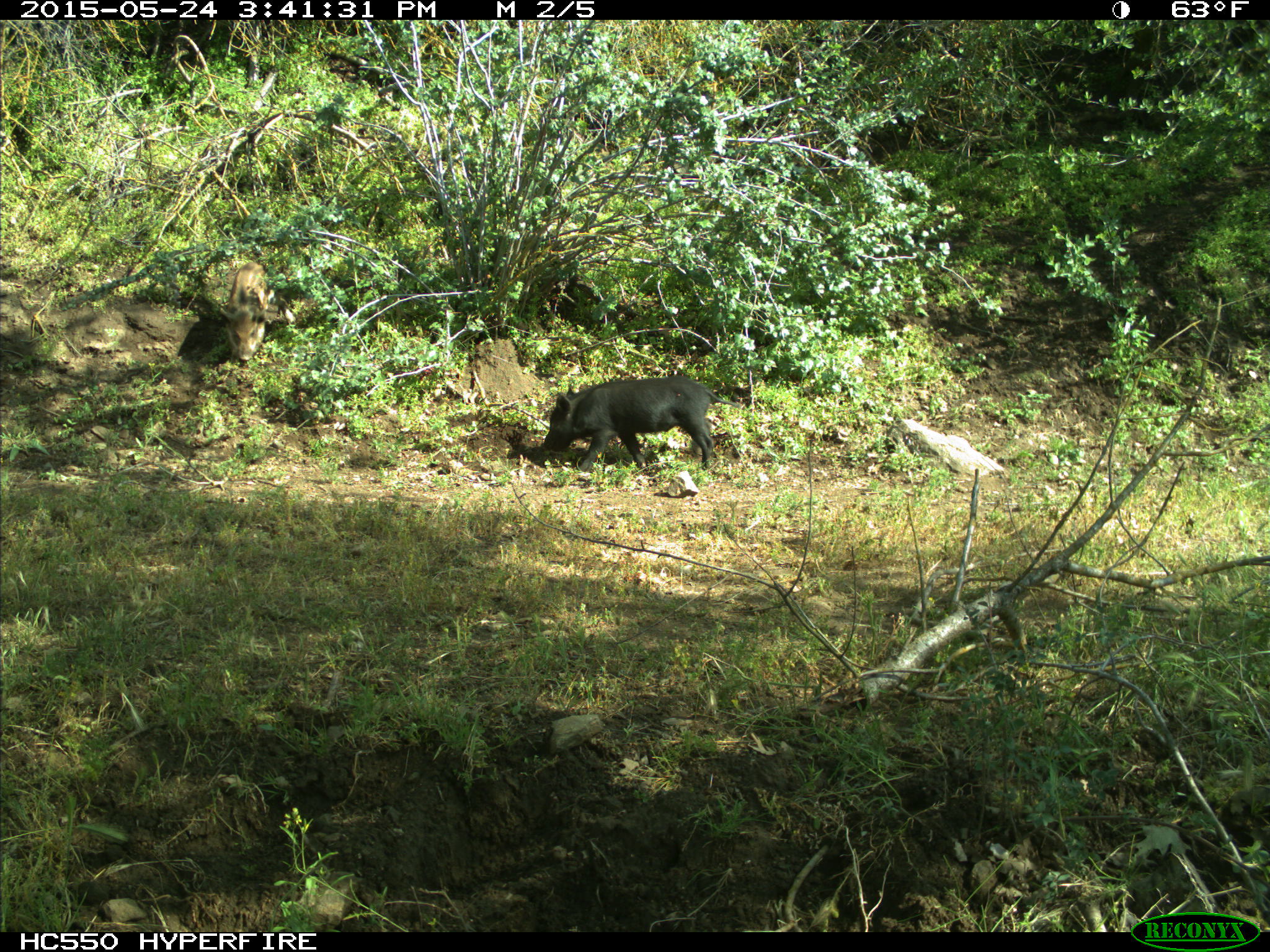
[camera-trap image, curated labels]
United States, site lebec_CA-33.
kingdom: Animalia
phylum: Chordata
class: Mammalia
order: Artiodactyla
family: Suidae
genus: Sus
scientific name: Sus scrofa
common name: wild boar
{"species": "Sus scrofa (wild boar)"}